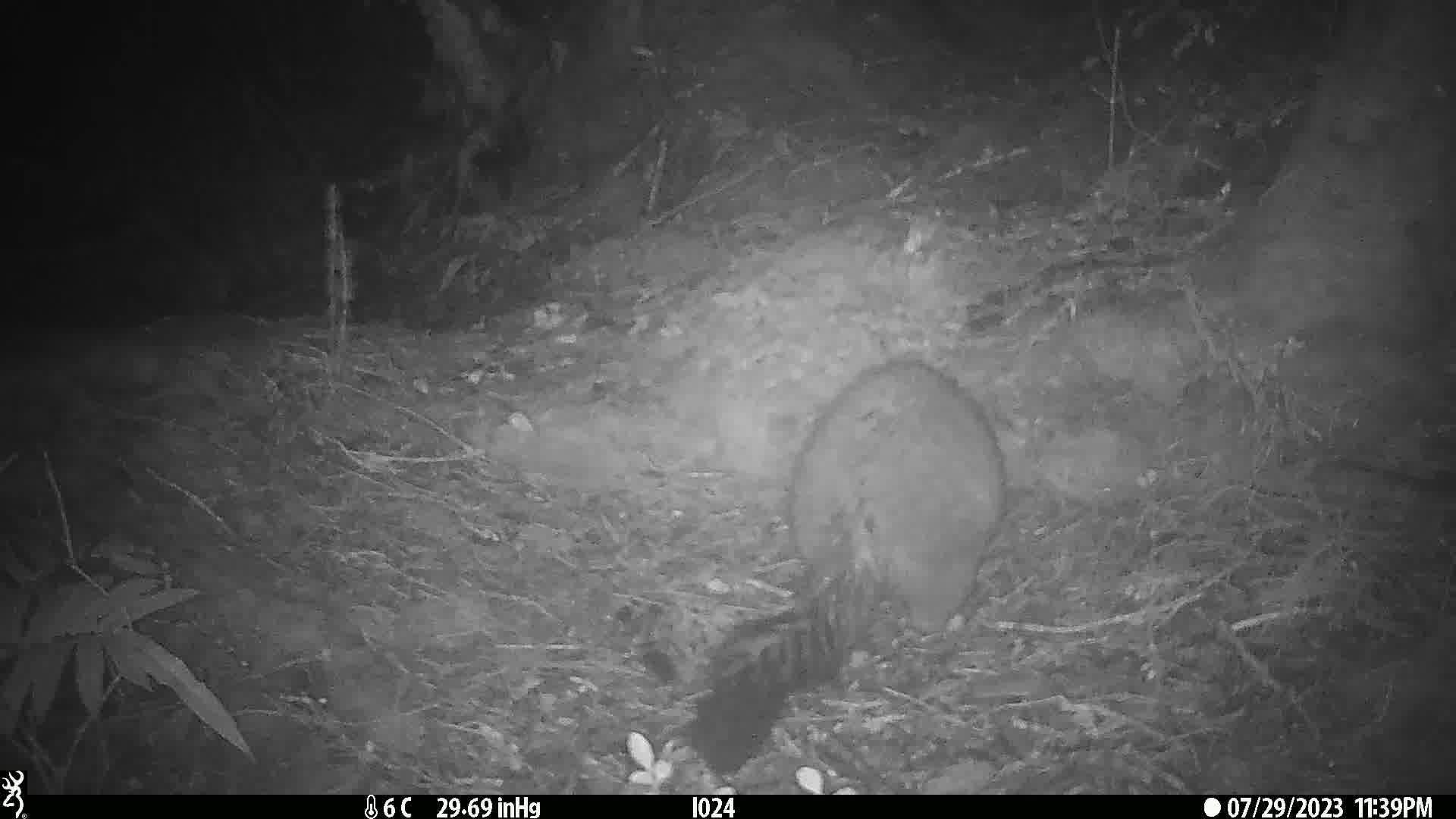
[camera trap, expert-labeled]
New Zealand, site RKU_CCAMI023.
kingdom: Animalia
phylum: Chordata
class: Mammalia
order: Diprotodontia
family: Phalangeridae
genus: Trichosurus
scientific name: Trichosurus vulpecula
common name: common brushtail possum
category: possum